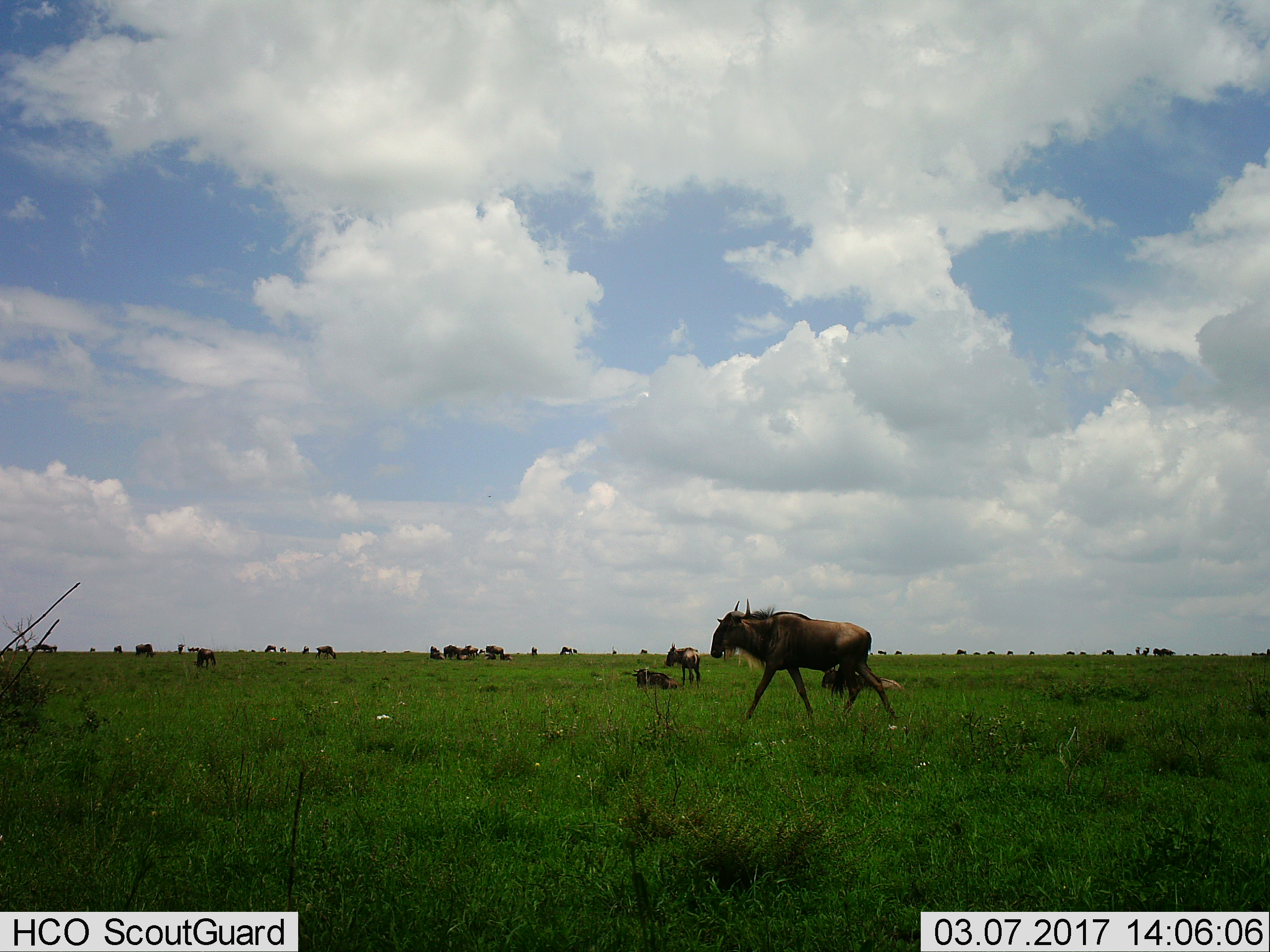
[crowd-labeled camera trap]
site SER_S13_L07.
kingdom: Animalia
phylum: Chordata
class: Mammalia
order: Artiodactyla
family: Bovidae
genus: Connochaetes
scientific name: Connochaetes taurinus taurinus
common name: blue wildebeest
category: wildebeestblue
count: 11-50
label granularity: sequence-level